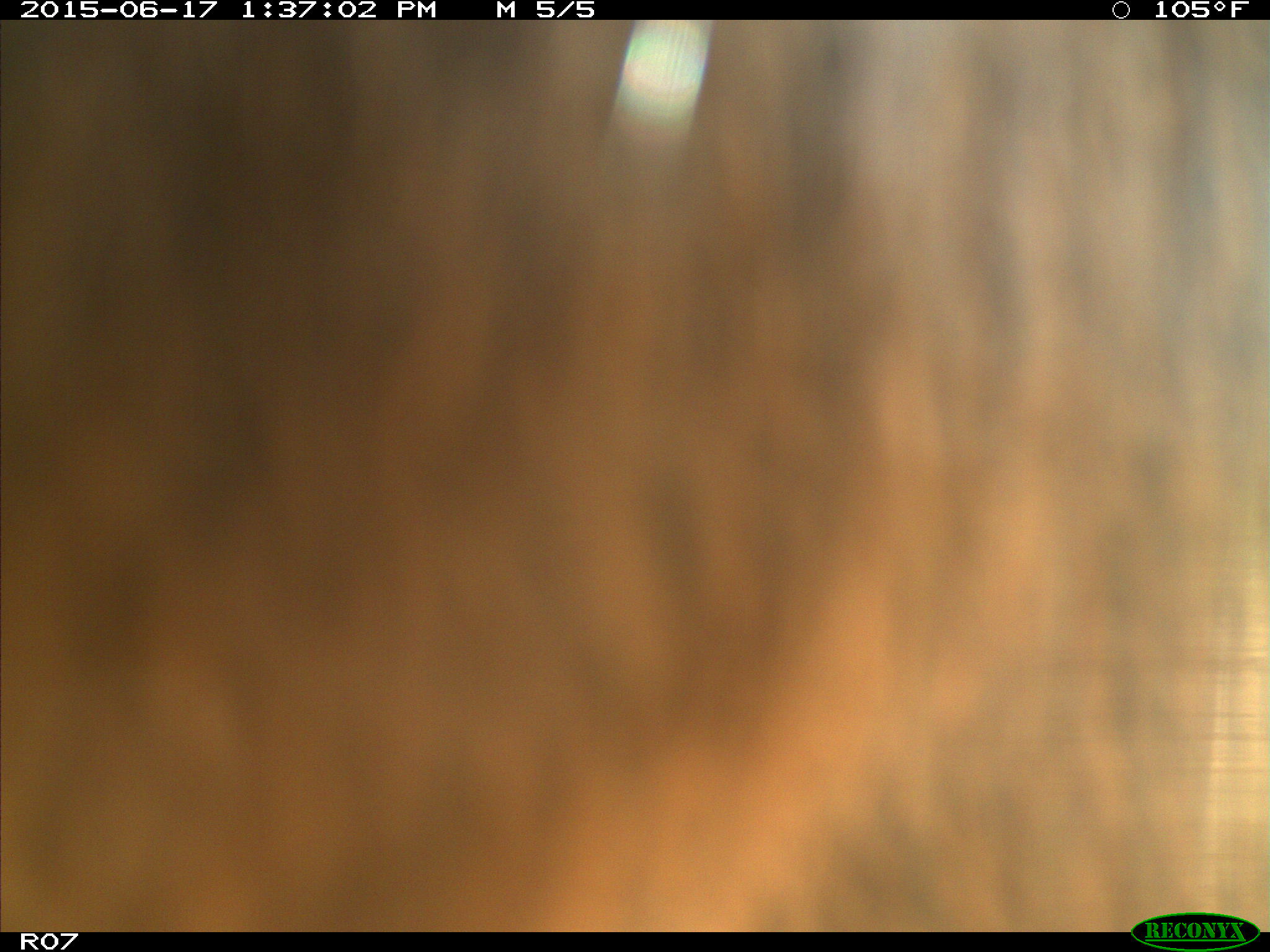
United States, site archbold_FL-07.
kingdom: Animalia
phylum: Chordata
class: Mammalia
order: Artiodactyla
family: Bovidae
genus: Bos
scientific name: Bos taurus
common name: domestic cow